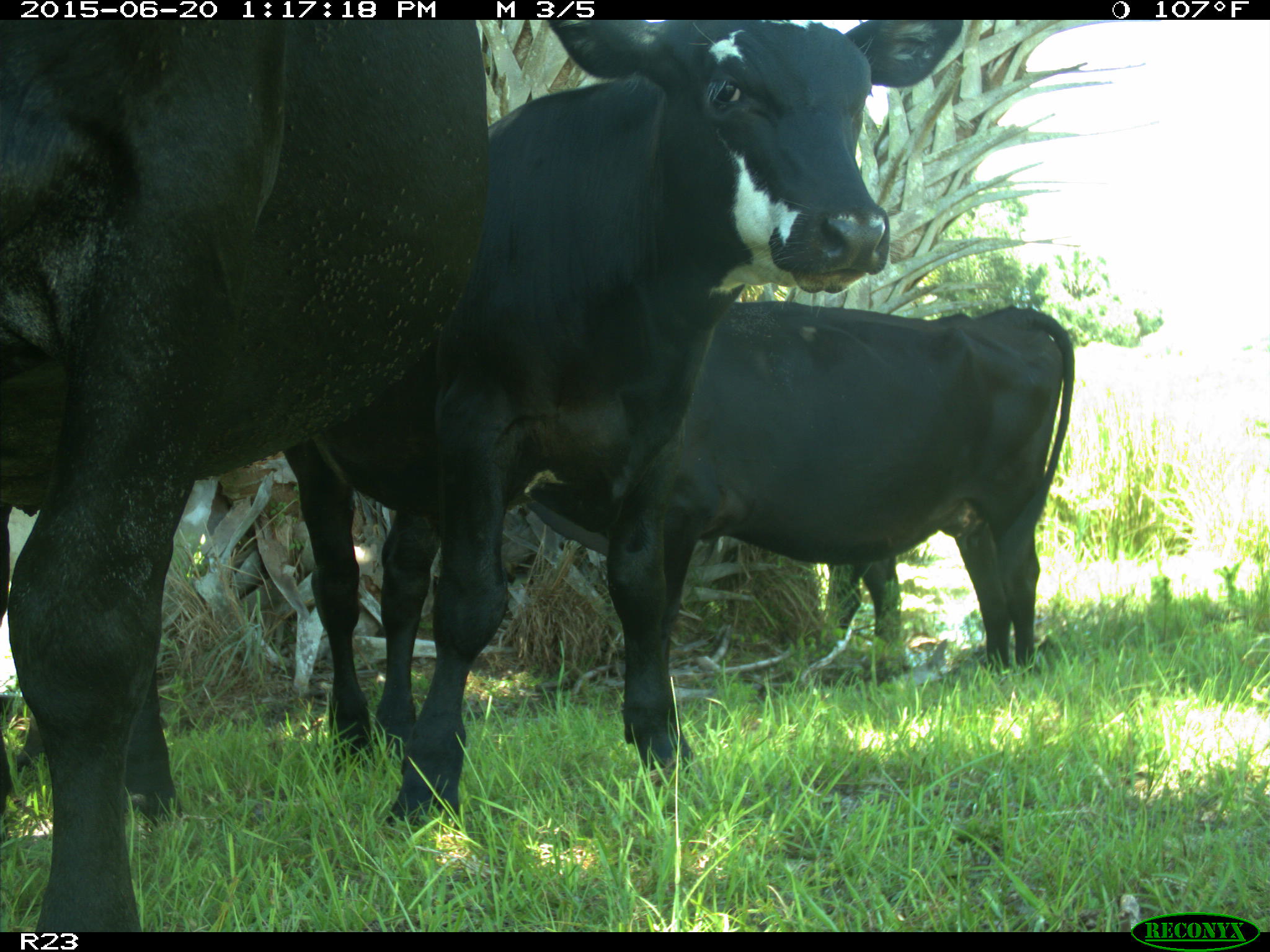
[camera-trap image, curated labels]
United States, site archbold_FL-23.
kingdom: Animalia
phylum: Chordata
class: Mammalia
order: Artiodactyla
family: Bovidae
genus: Bos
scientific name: Bos taurus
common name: domestic cow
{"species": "Bos taurus (domestic cow)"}